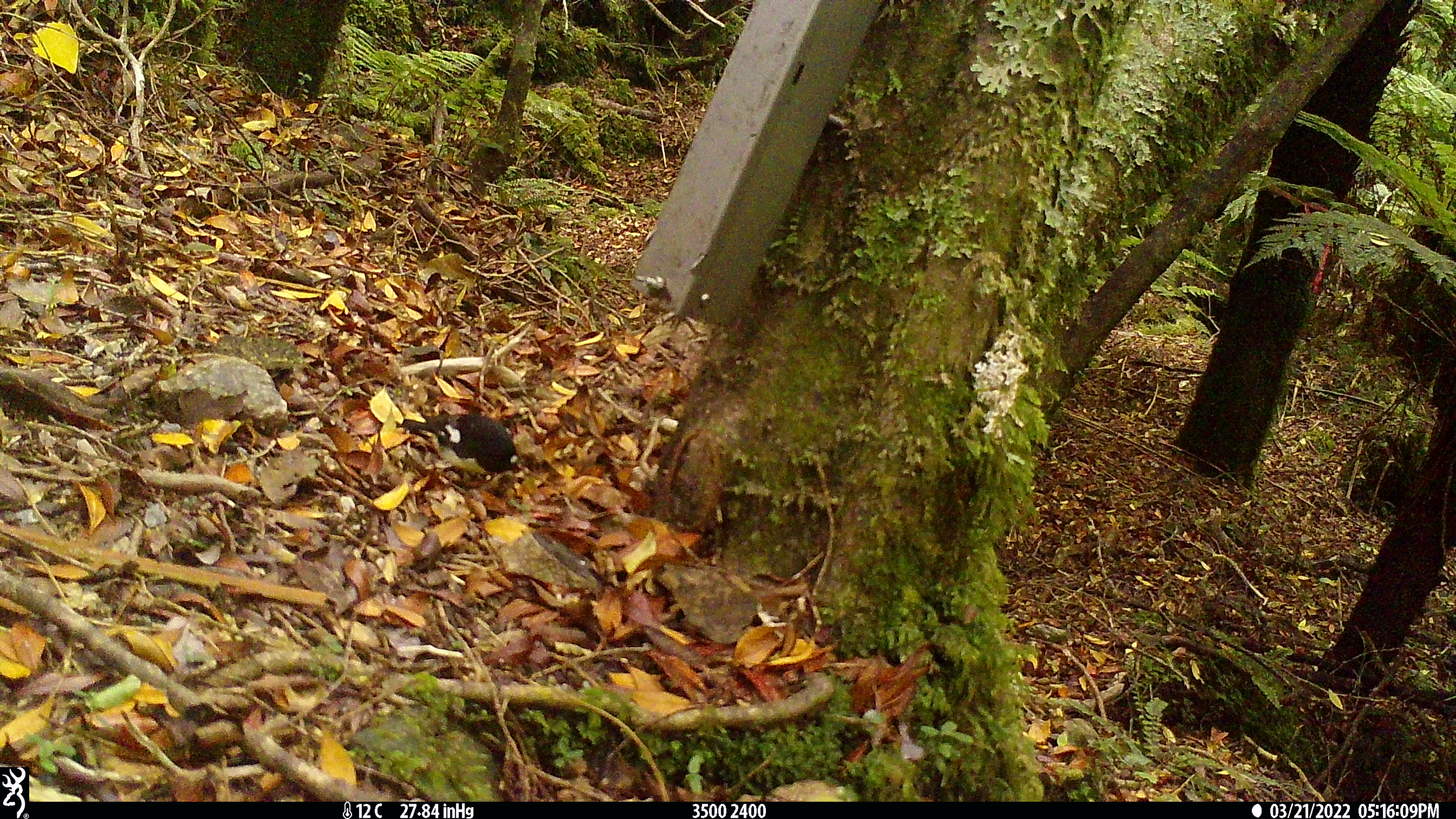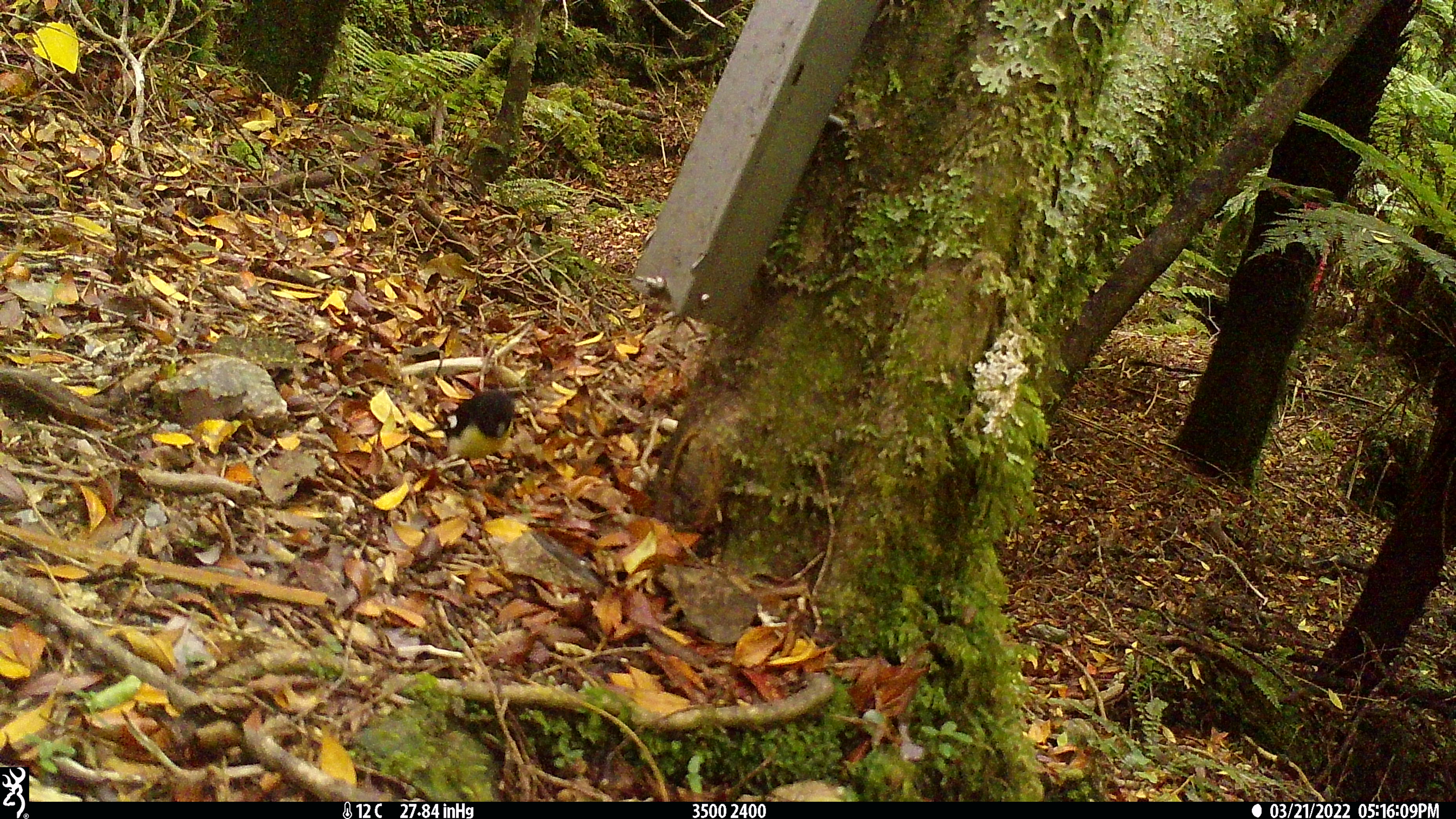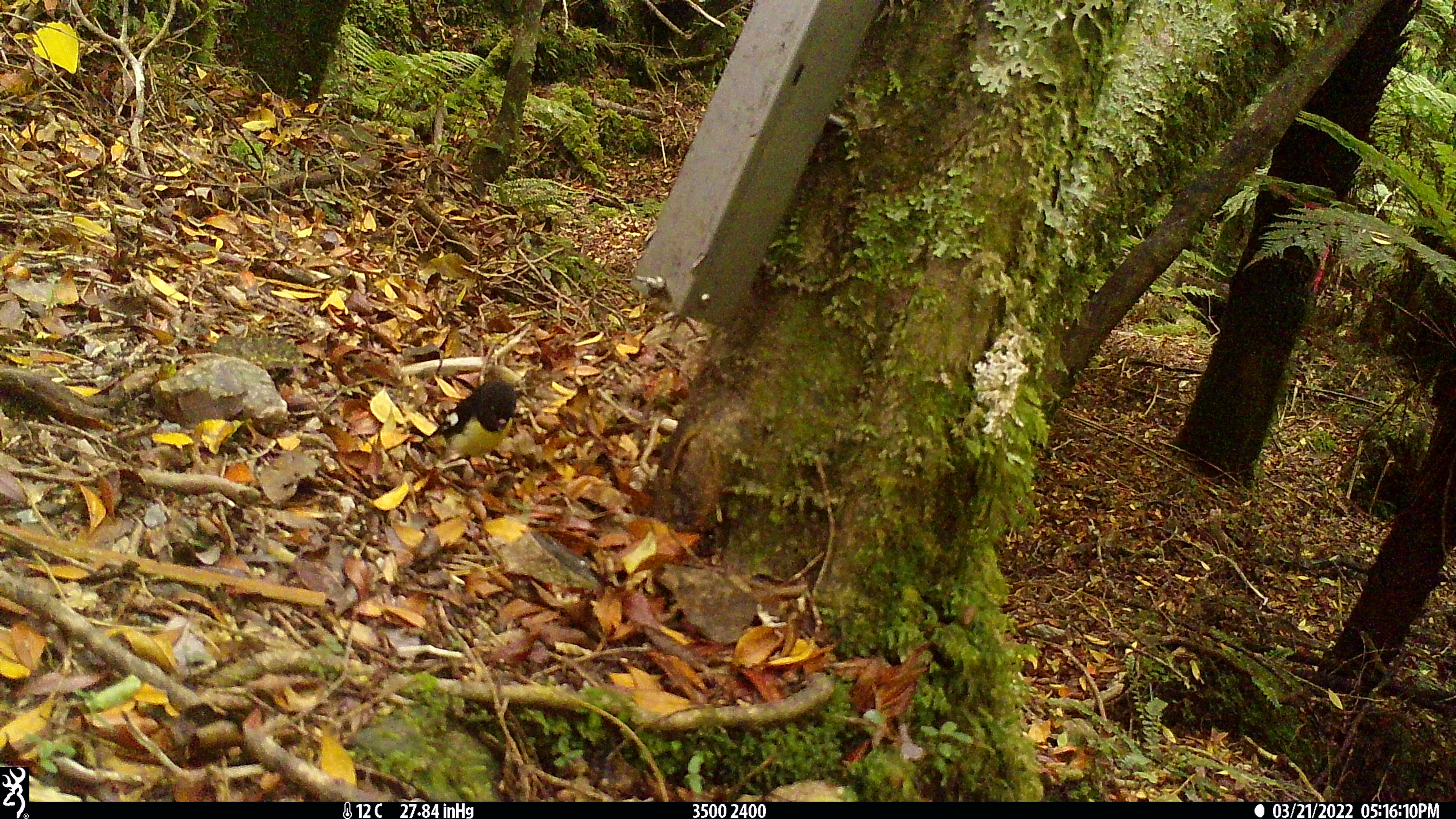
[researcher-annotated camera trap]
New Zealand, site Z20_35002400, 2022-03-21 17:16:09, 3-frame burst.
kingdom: Animalia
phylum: Chordata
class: Aves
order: Passeriformes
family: Petroicidae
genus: Petroica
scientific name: Petroica macrocephala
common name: tomtit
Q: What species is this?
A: Tomtit (Petroica macrocephala).